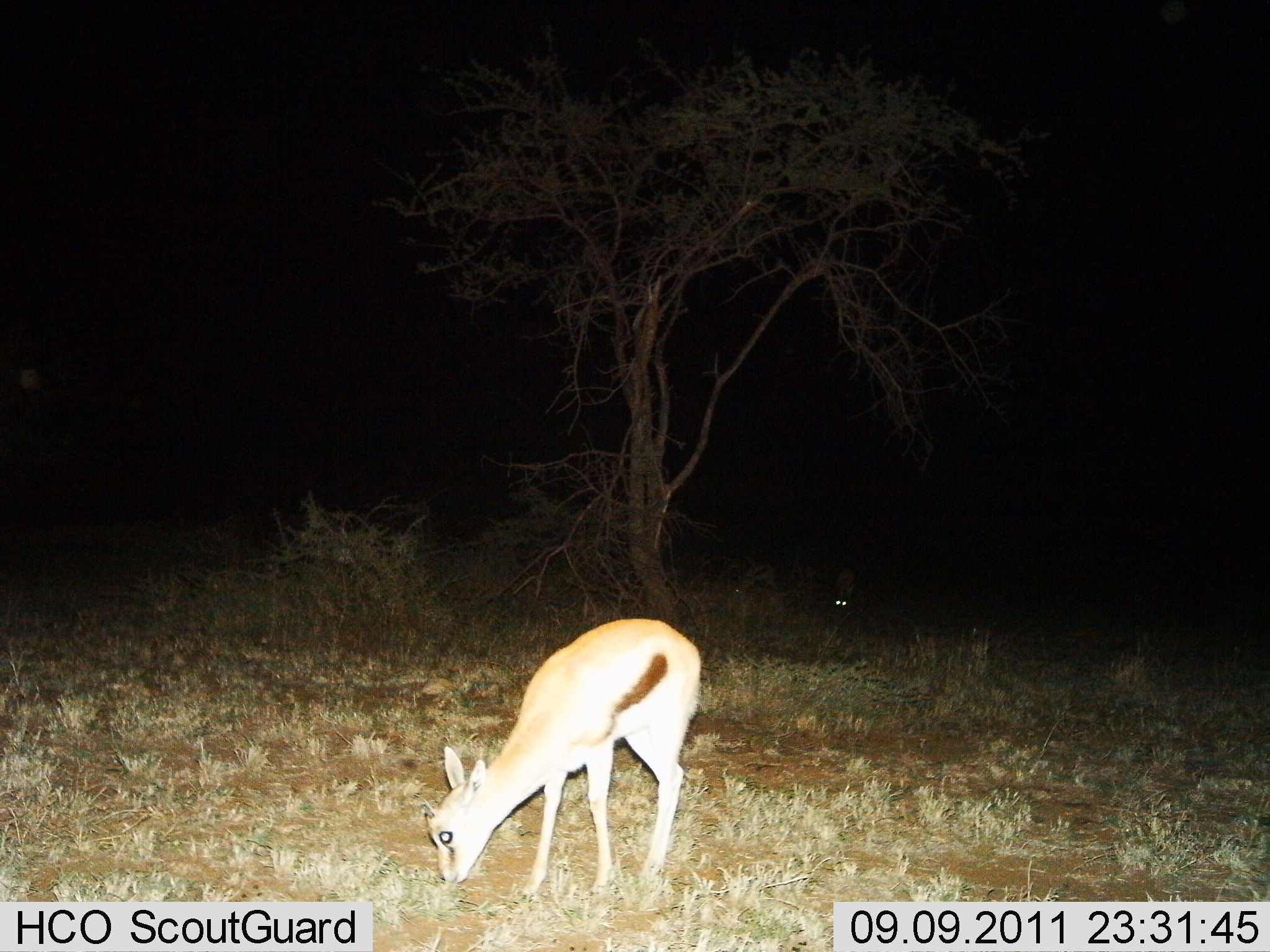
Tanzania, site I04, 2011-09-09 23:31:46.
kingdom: Animalia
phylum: Chordata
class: Mammalia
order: Artiodactyla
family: Bovidae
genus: Eudorcas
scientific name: Eudorcas thomsonii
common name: thomson's gazelle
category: gazellethomsons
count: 2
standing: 33%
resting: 0%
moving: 0%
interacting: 0%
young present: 0%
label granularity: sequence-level